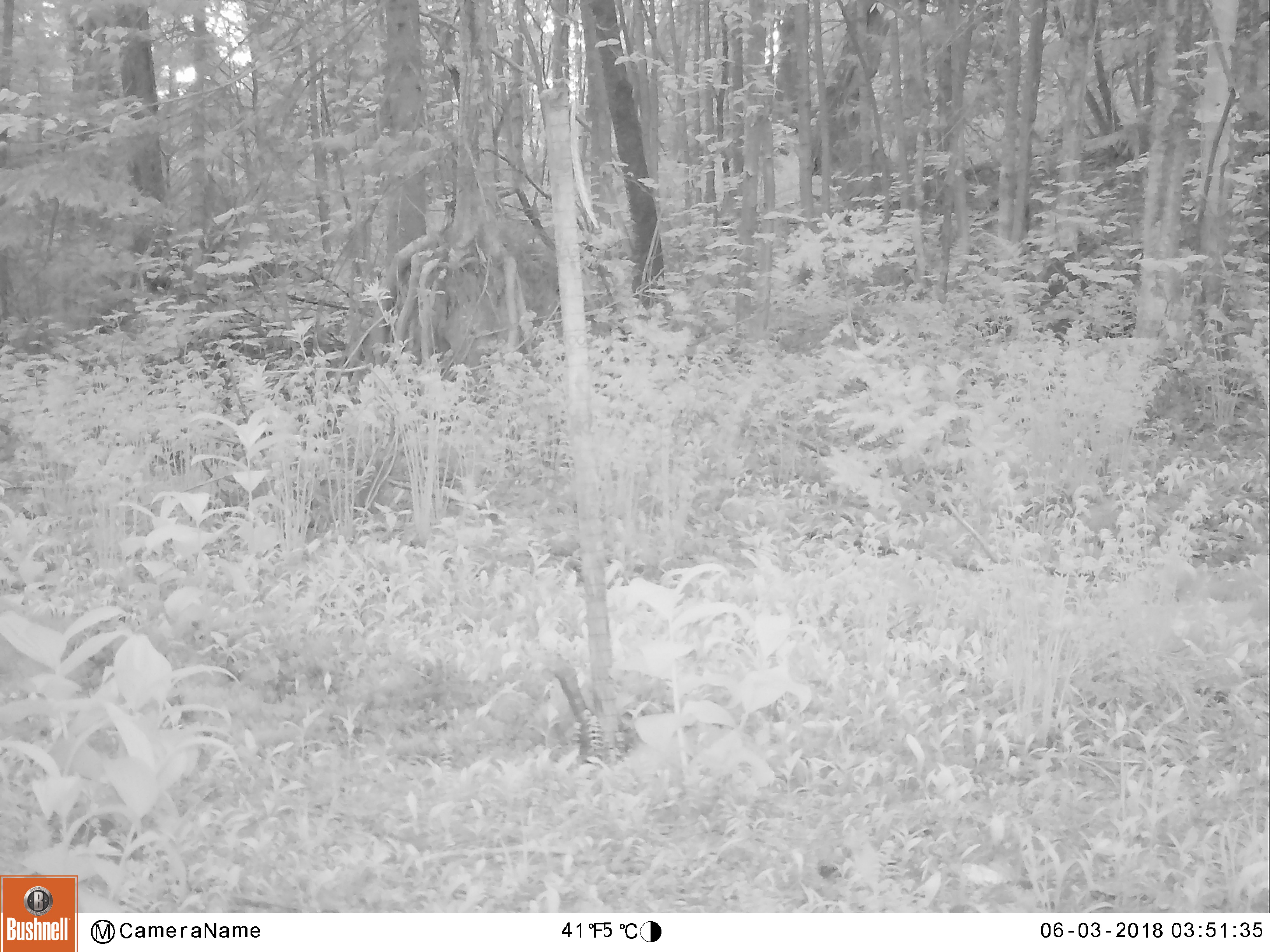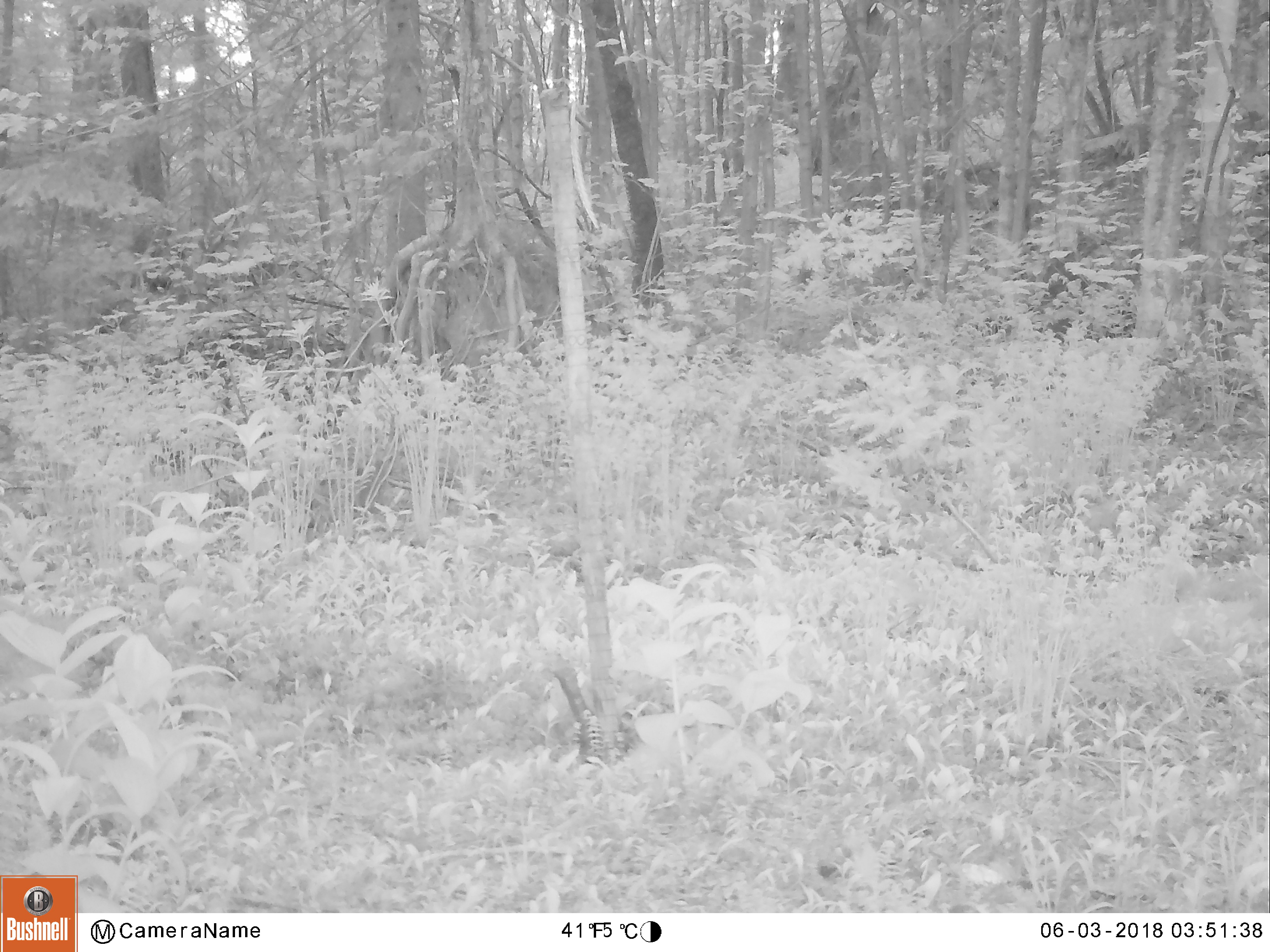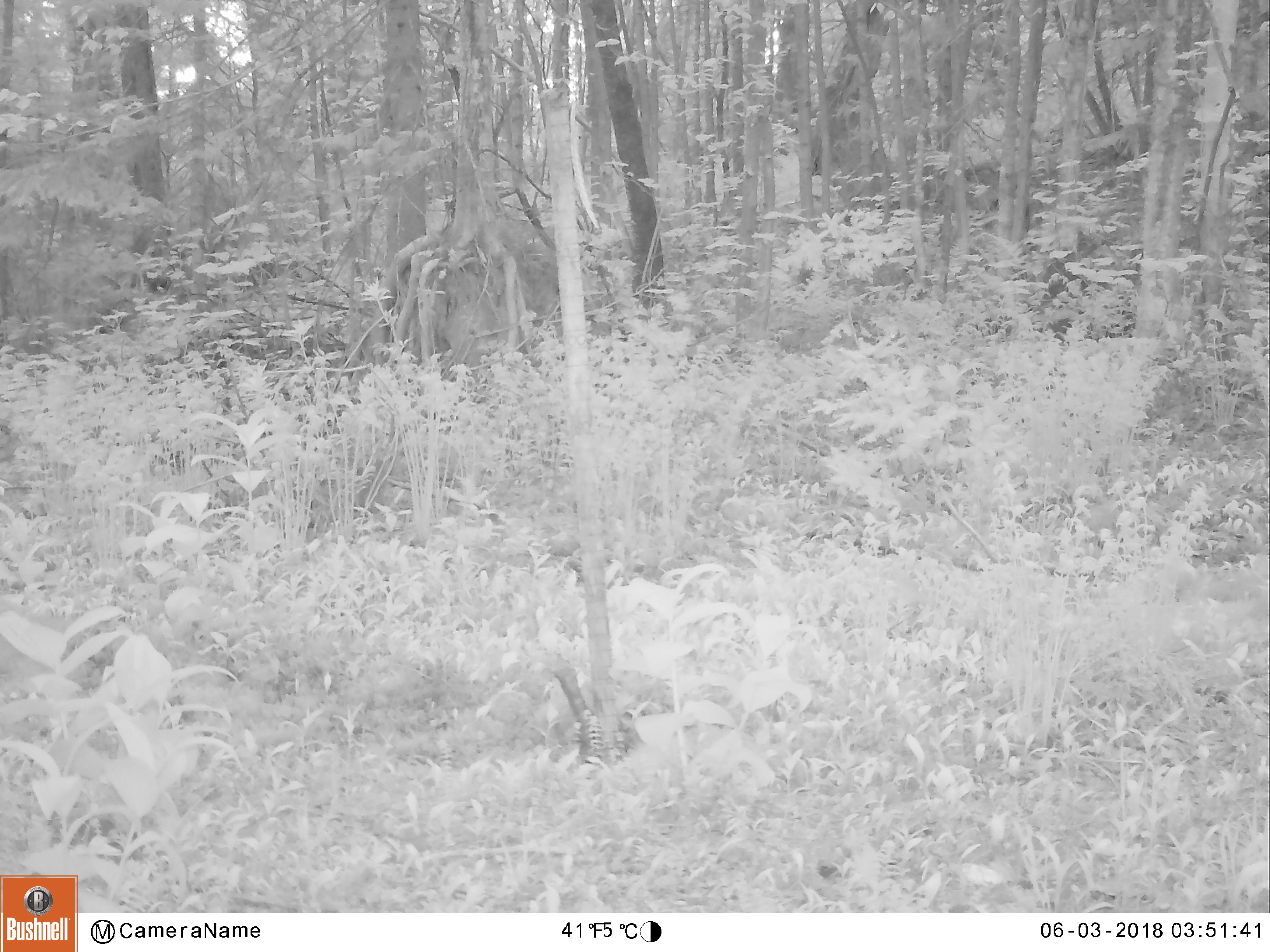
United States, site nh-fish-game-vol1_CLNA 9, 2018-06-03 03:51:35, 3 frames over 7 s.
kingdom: Animalia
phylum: Chordata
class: Mammalia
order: Artiodactyla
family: Cervidae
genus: Odocoileus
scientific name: Odocoileus virginianus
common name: white-tailed deer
White-tailed deer (Odocoileus virginianus).